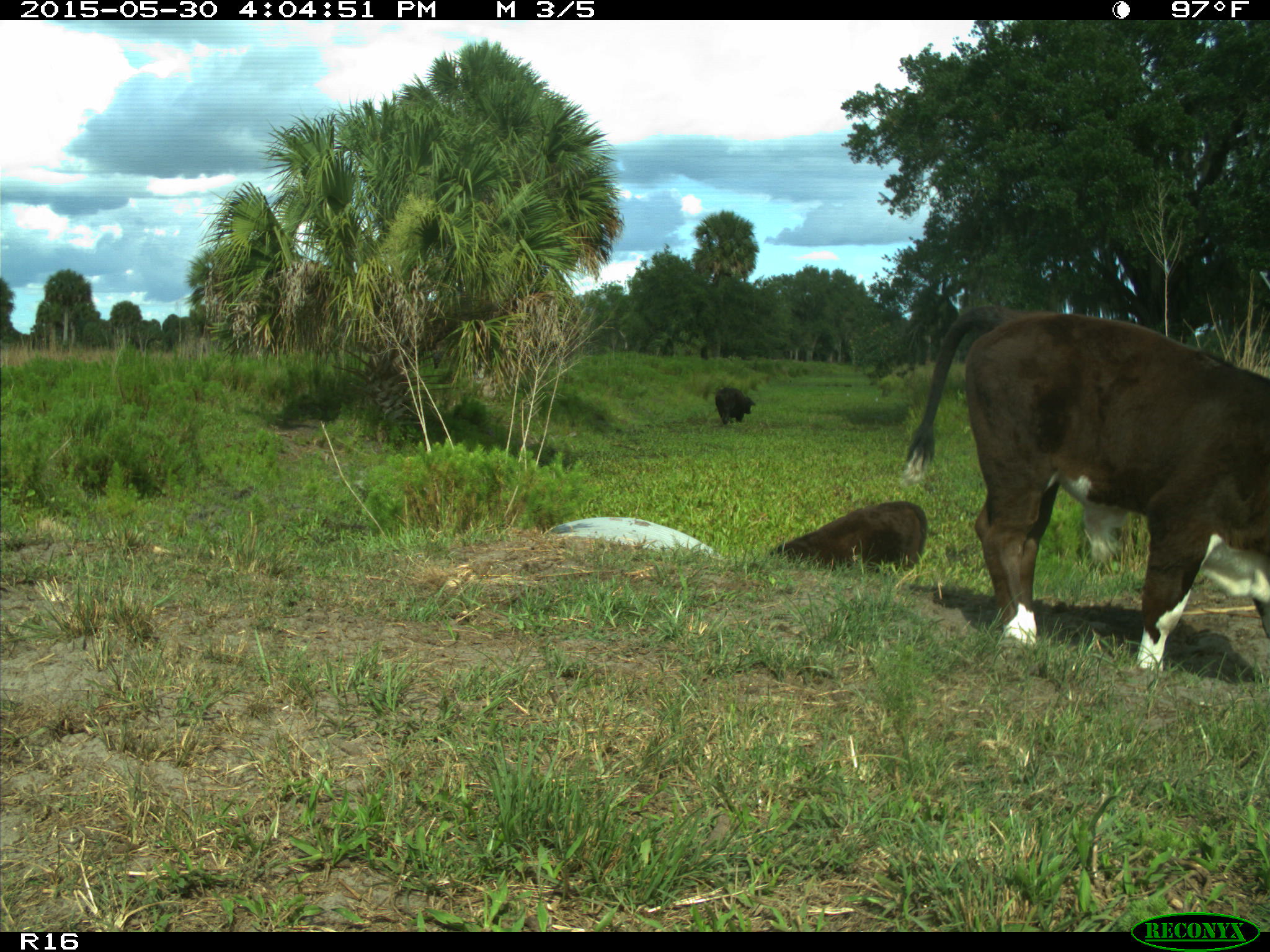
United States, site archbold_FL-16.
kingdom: Animalia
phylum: Chordata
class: Mammalia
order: Artiodactyla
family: Bovidae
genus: Bos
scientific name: Bos taurus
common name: domestic cow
Bos taurus (domestic cow).